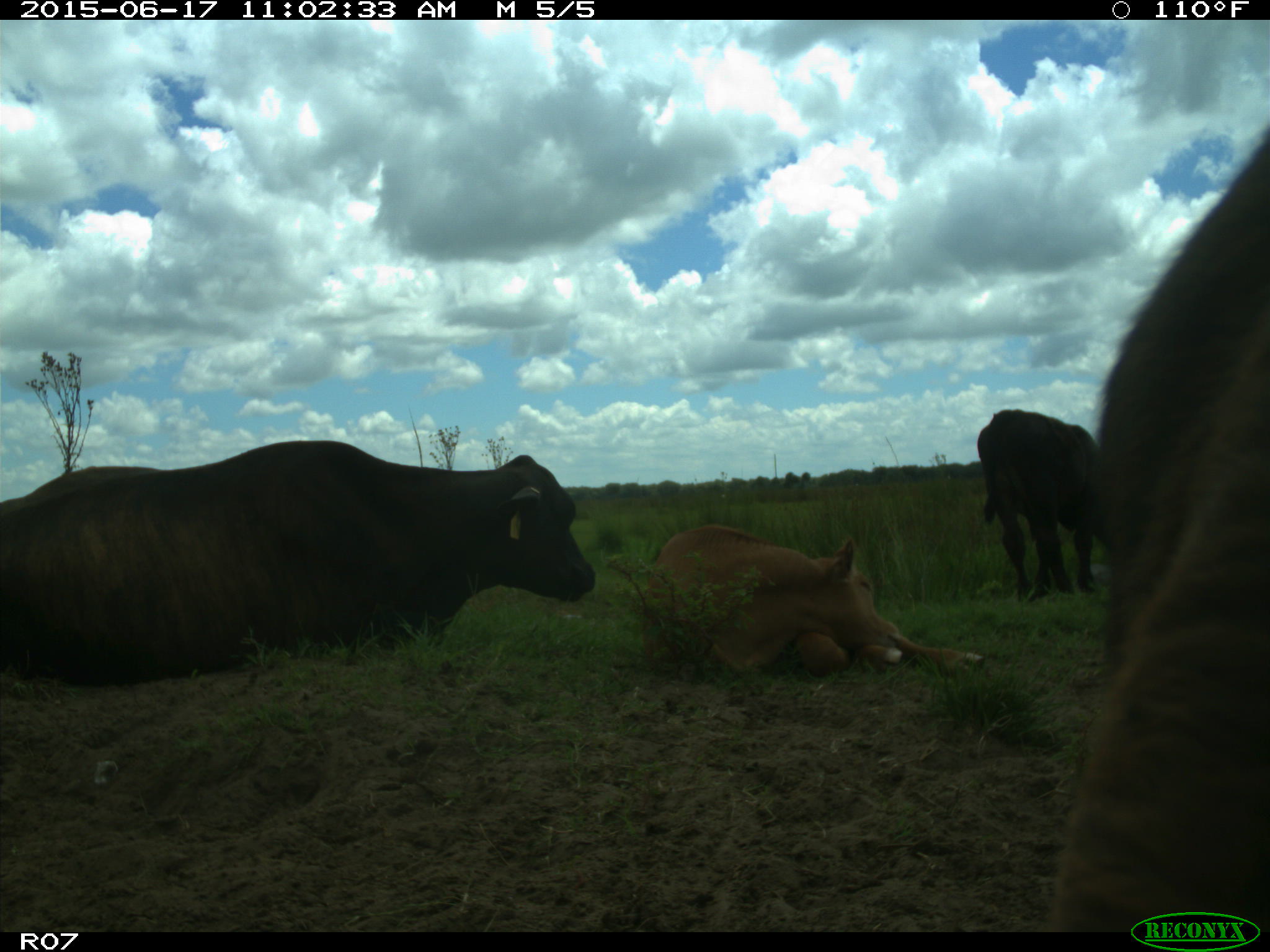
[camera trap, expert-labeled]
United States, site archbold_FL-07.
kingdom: Animalia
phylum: Chordata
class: Mammalia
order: Artiodactyla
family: Bovidae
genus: Bos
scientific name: Bos taurus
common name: domestic cow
Bos taurus (domestic cow).